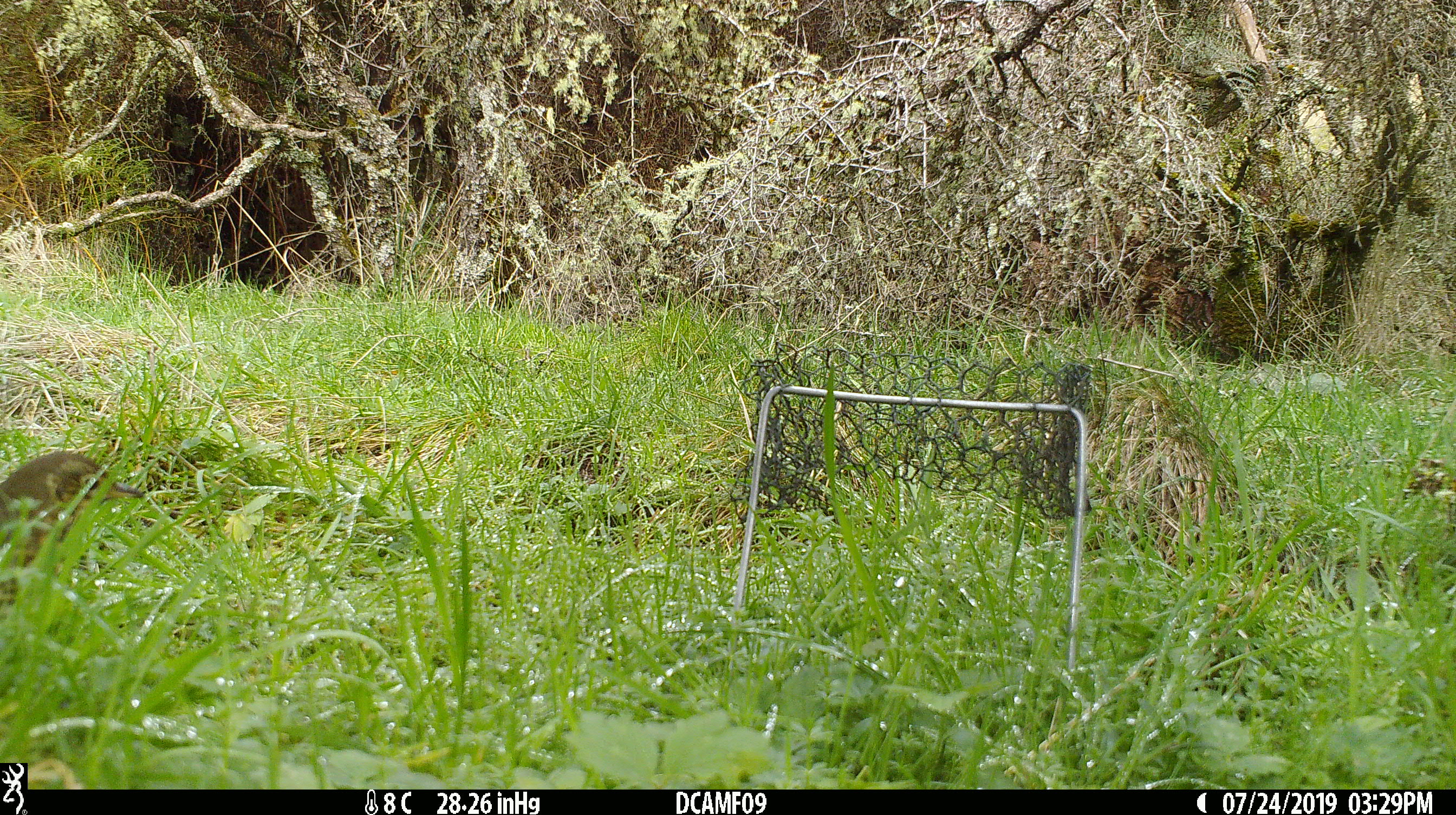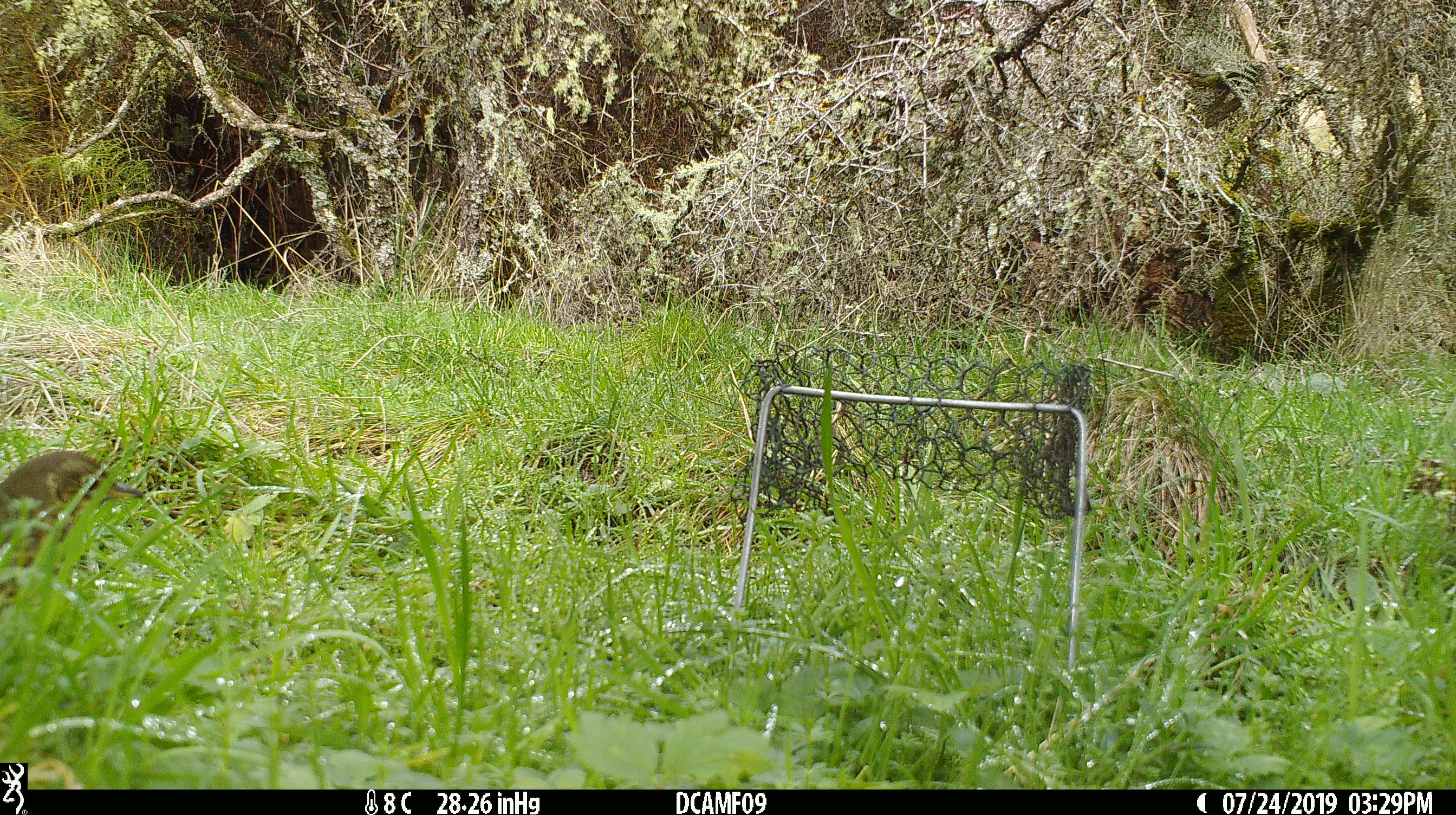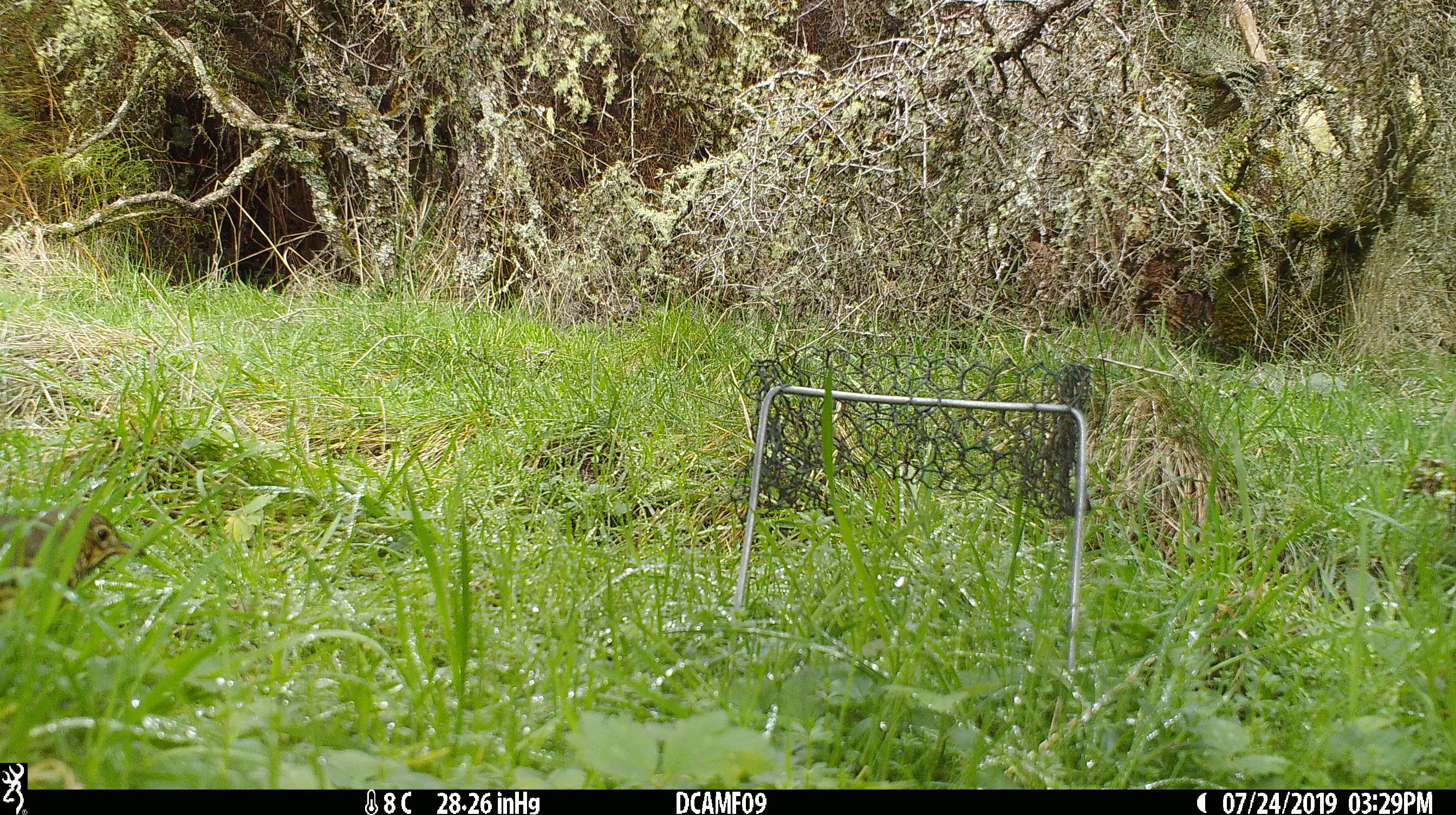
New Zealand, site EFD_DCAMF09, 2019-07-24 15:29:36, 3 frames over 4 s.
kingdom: Animalia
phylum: Chordata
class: Aves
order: Passeriformes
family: Turdidae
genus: Turdus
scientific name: Turdus philomelos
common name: song thrush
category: thrush